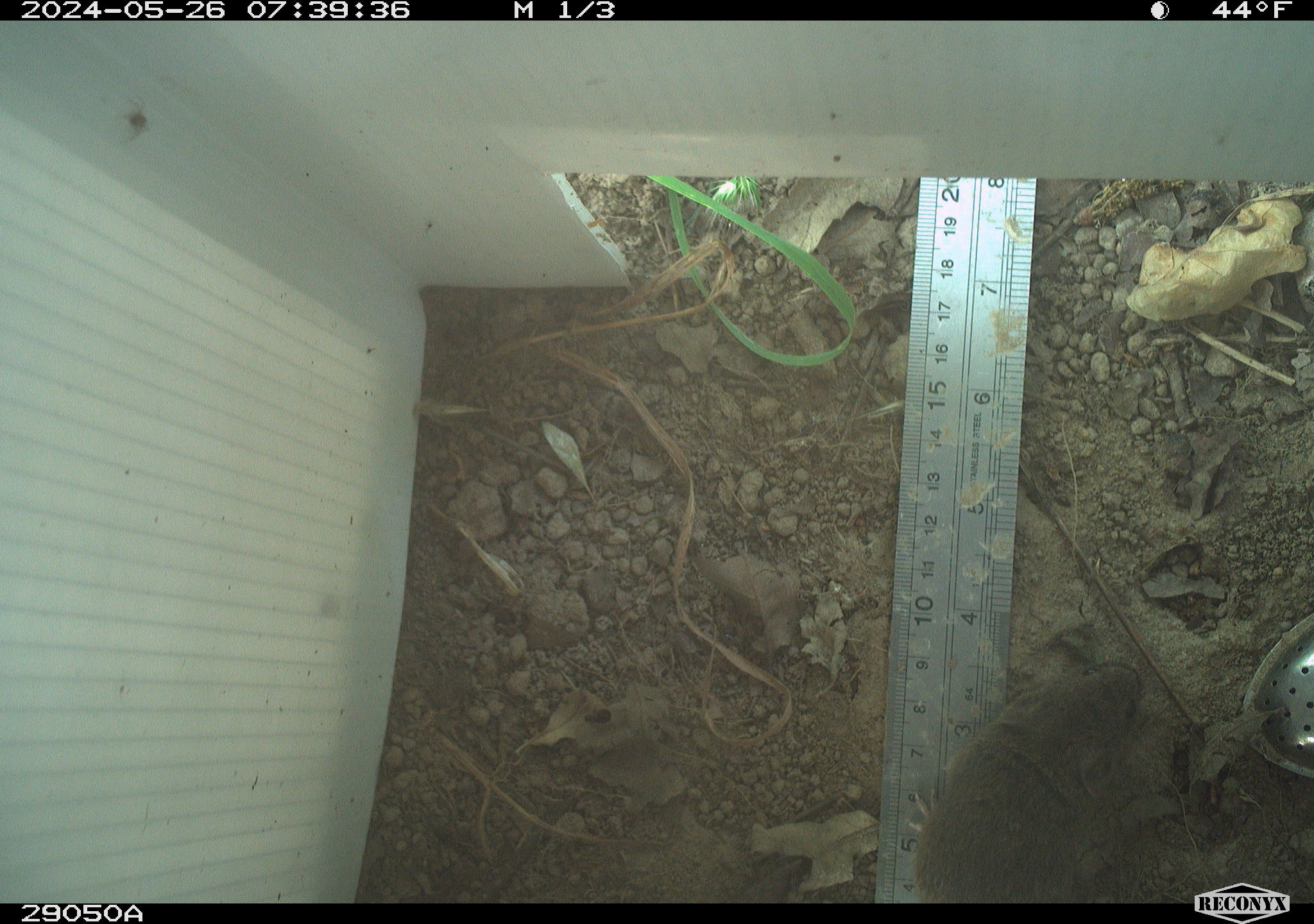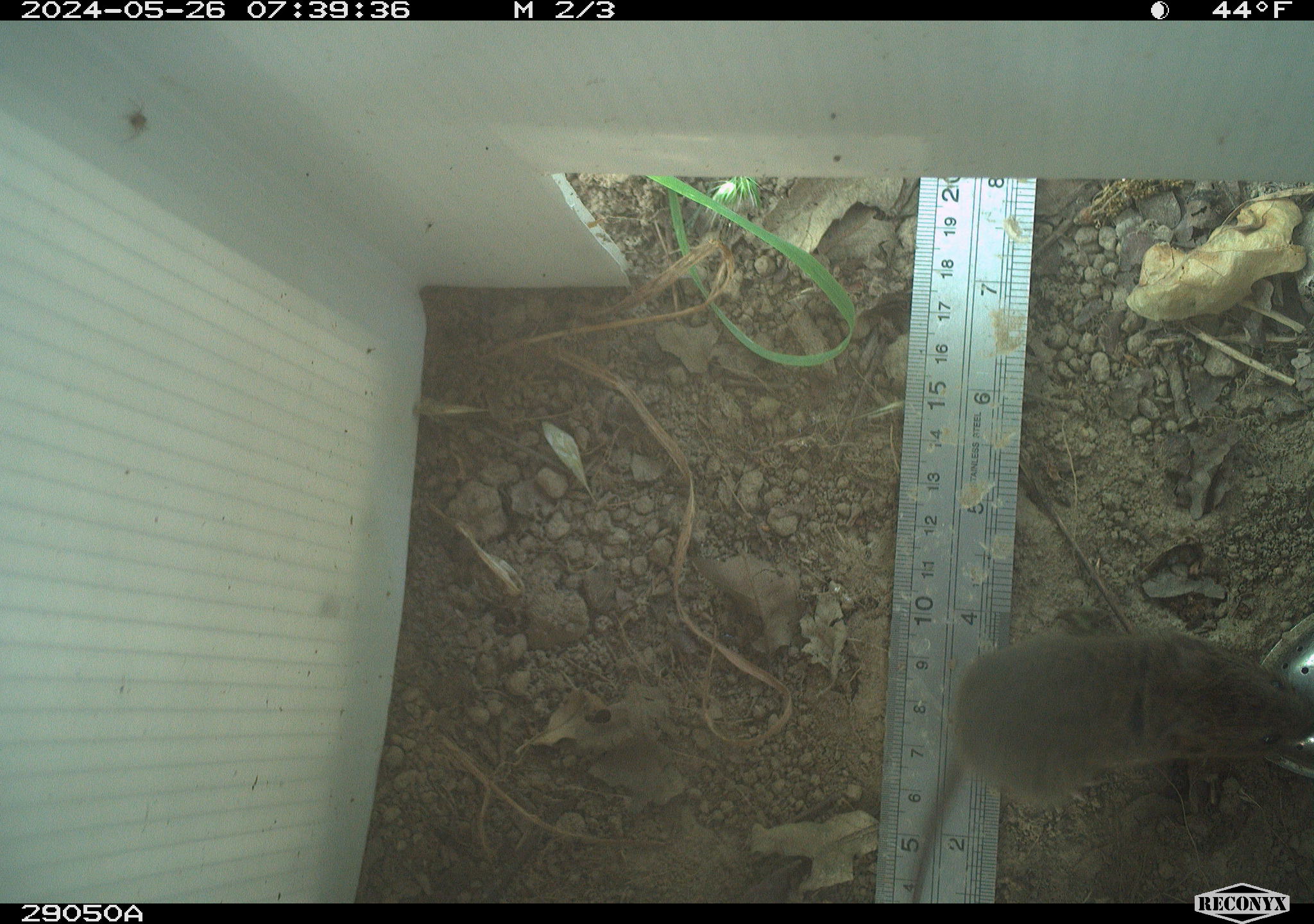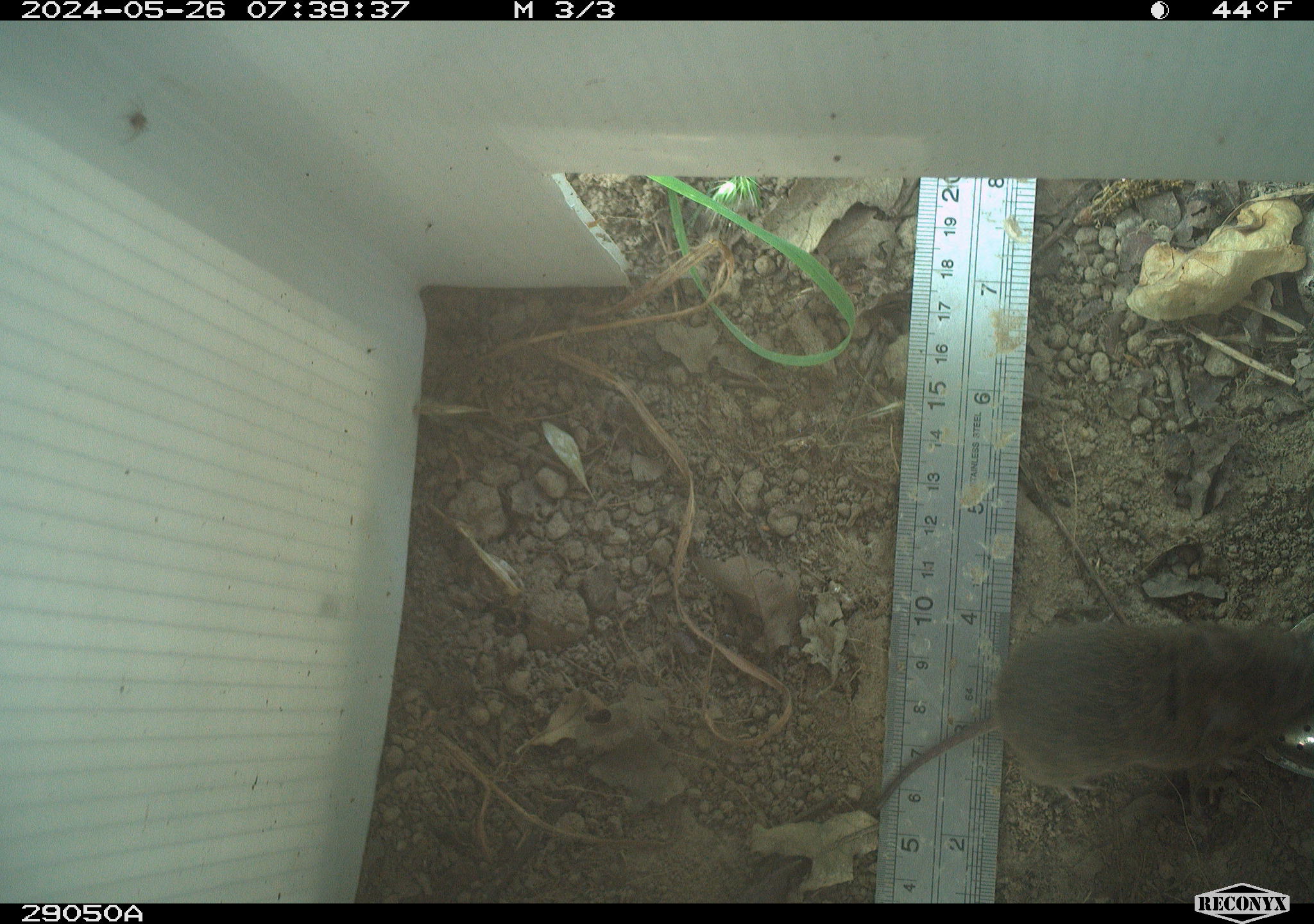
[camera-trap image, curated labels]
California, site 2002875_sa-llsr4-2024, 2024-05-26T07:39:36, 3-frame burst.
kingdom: Animalia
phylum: Chordata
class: Mammalia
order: Rodentia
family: Cricetidae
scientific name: Arvicolinae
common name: voles, lemmings, and muskrats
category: arvicolinae subfamily